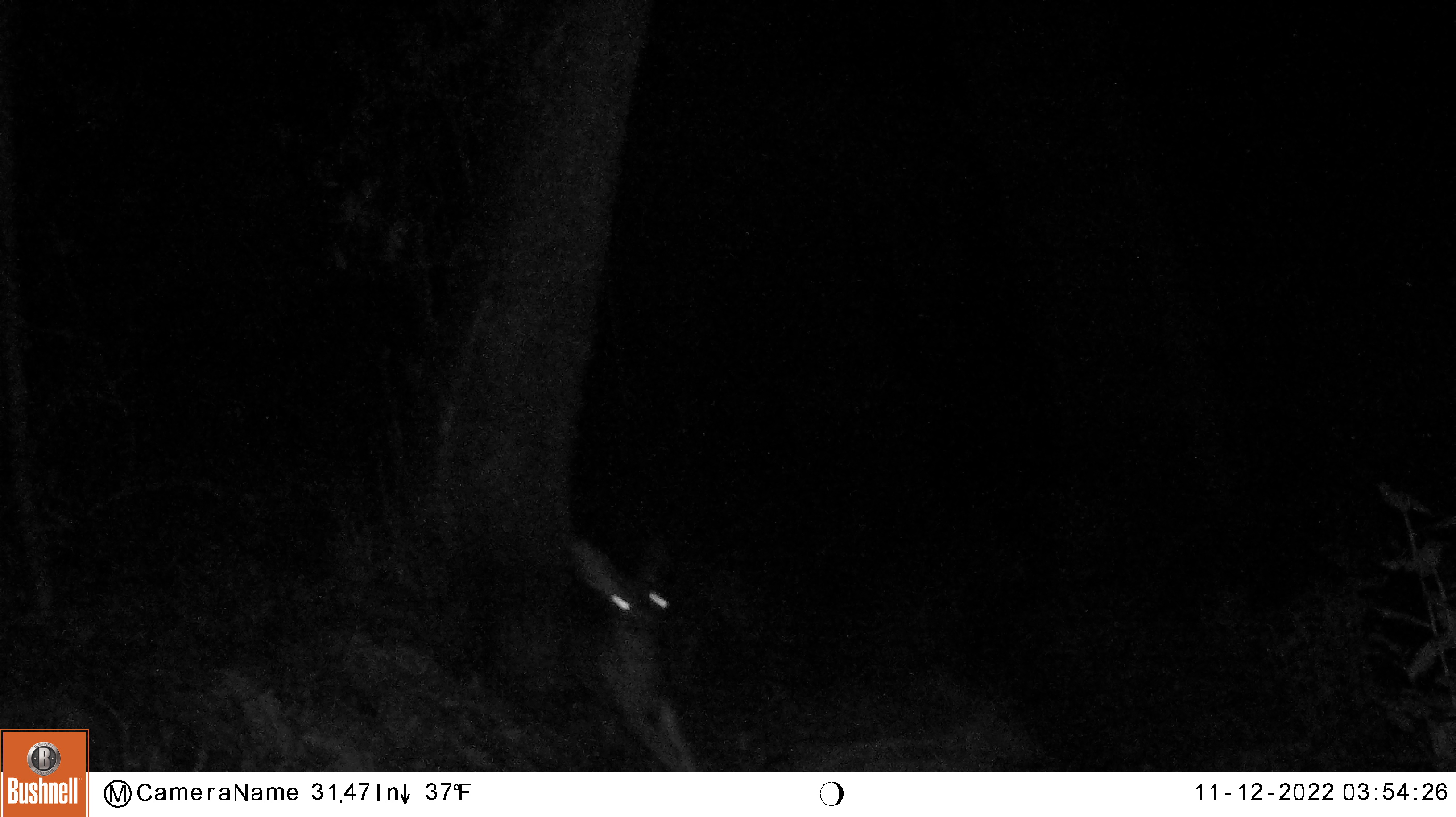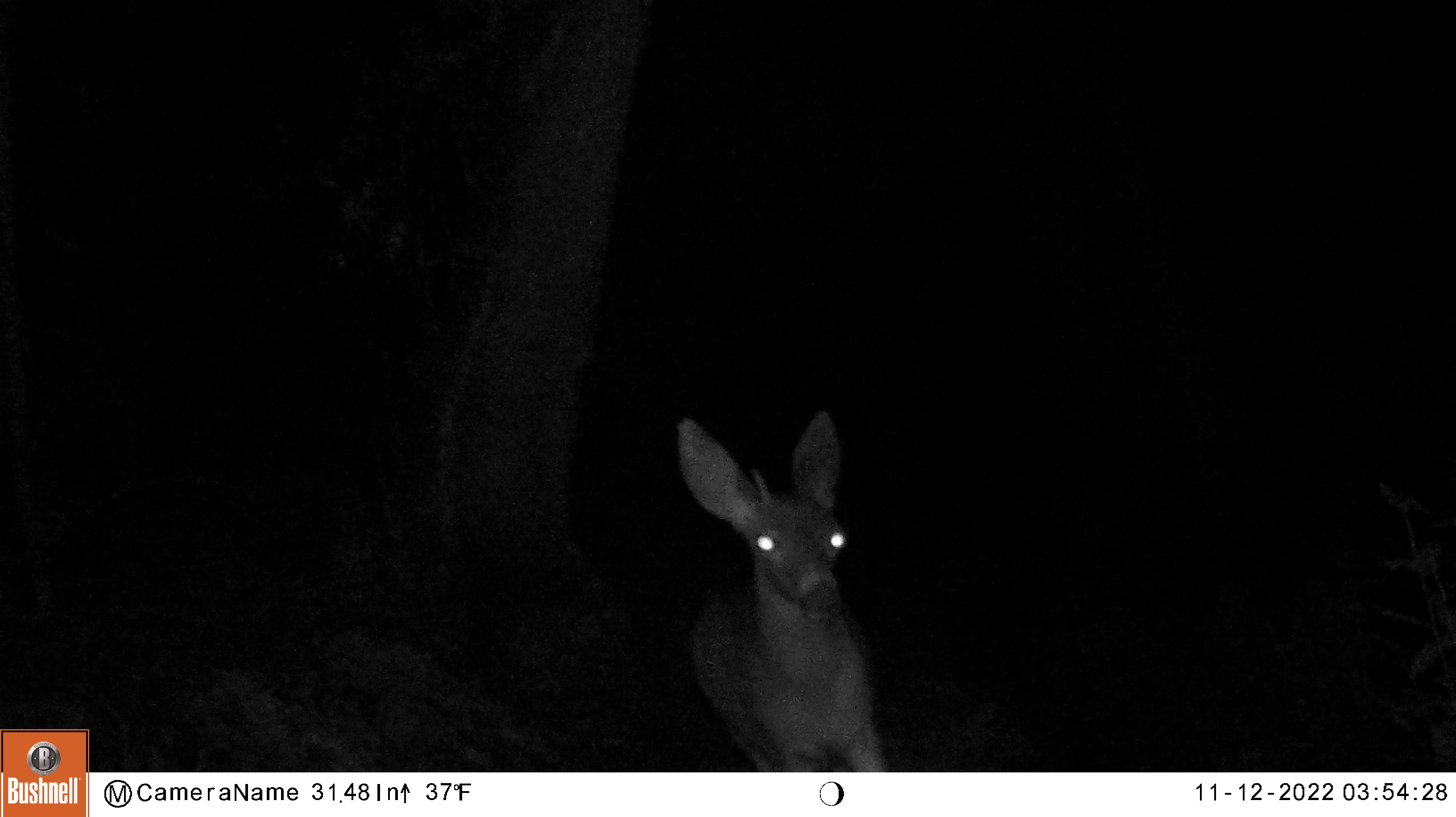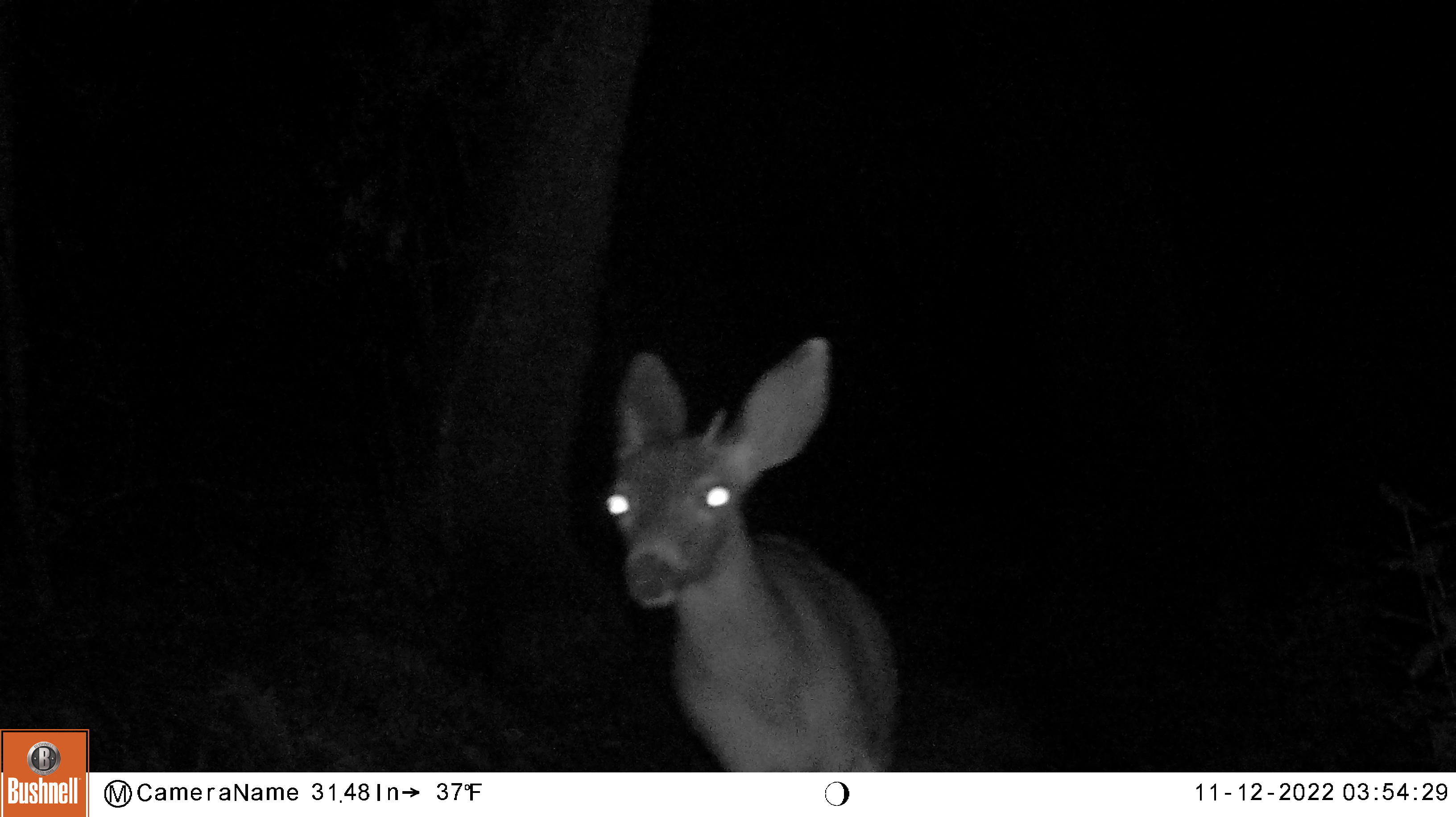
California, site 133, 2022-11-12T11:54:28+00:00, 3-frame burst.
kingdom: Animalia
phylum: Chordata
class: Mammalia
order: Artiodactyla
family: Cervidae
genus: Odocoileus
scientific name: Odocoileus hemionus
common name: mule deer